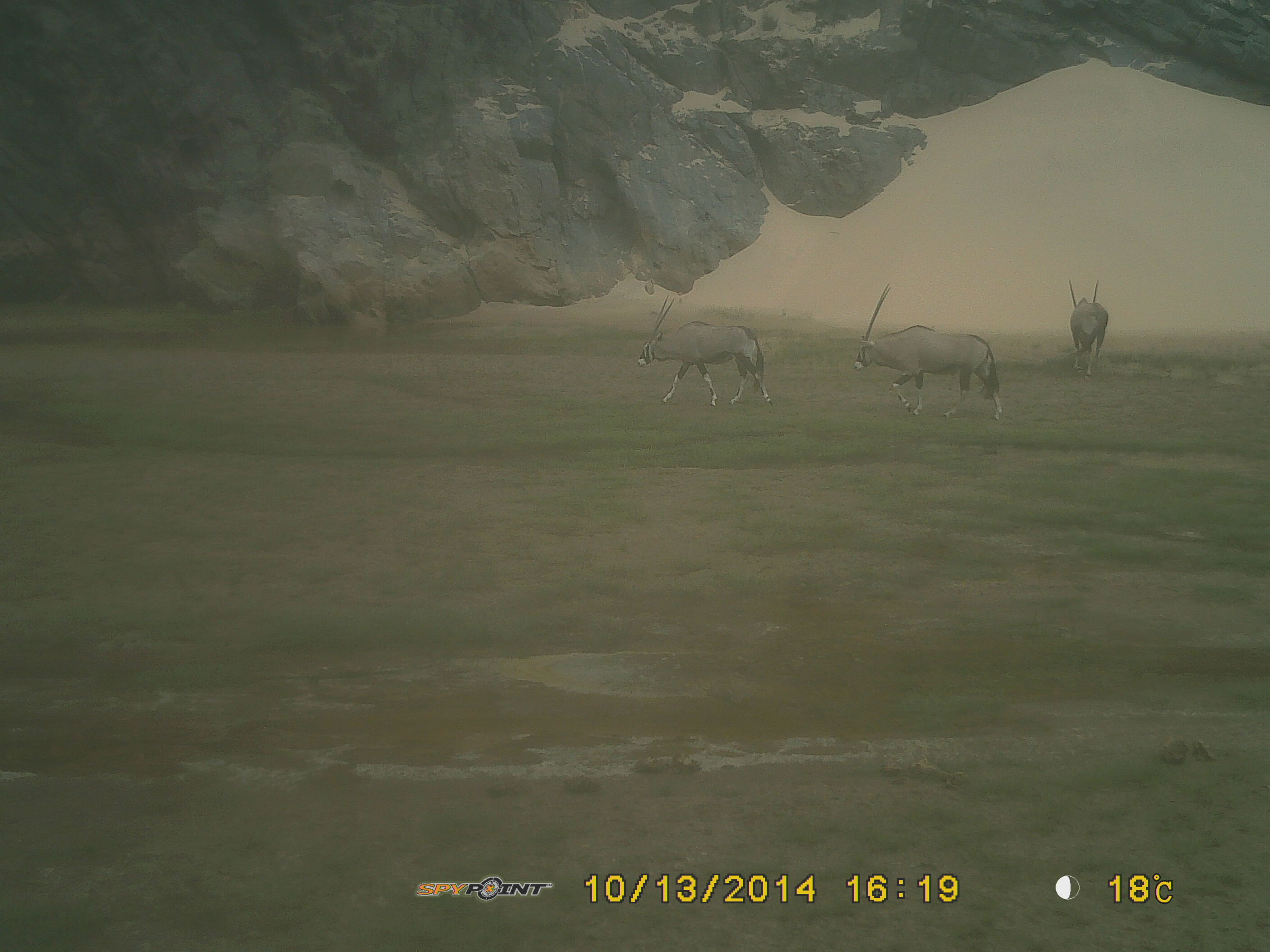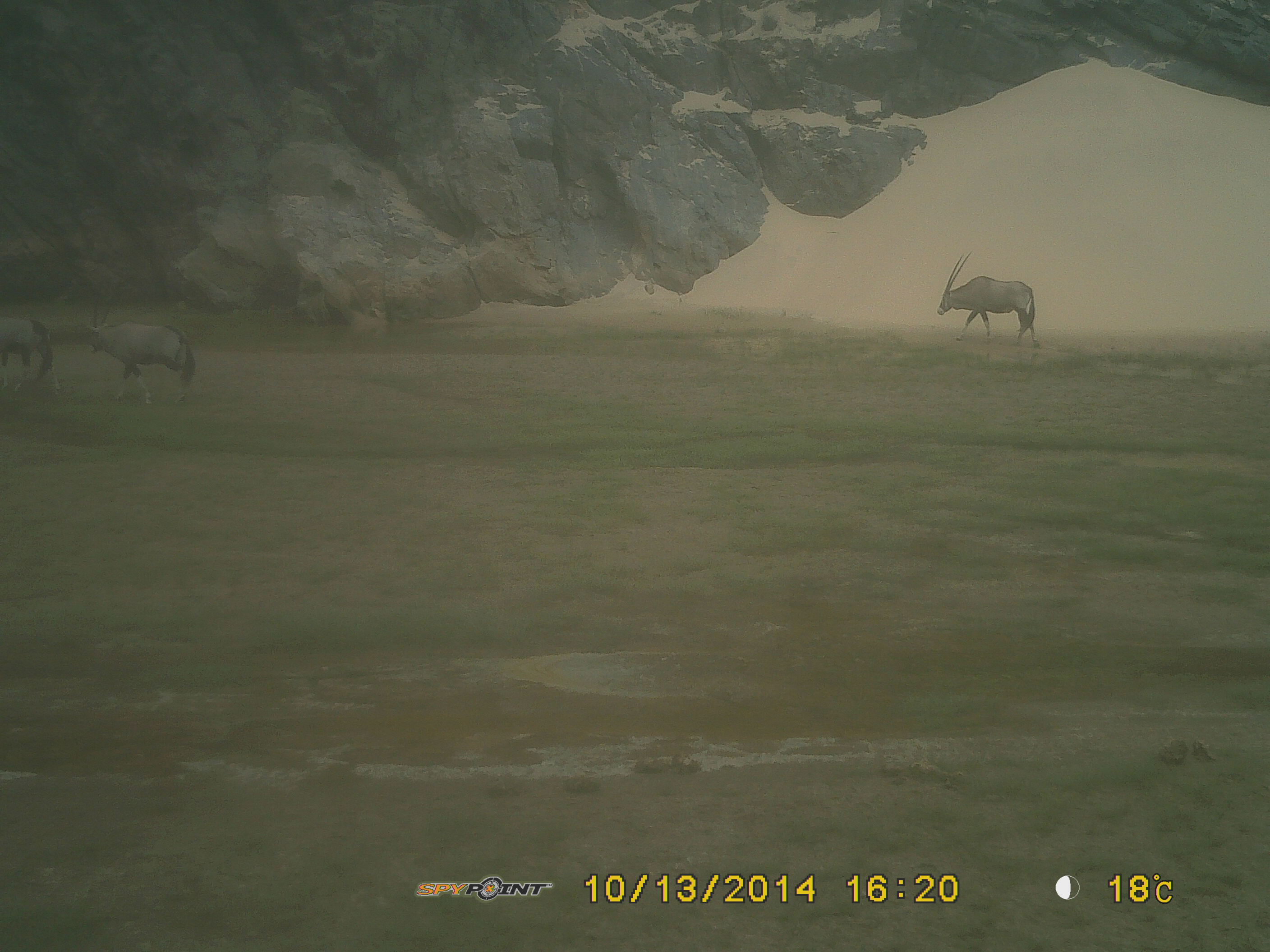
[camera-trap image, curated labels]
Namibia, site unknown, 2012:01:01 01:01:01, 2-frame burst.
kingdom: Animalia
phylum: Chordata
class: Mammalia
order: Artiodactyla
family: Bovidae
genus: Oryx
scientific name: Oryx gazella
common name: gemsbok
Oryx gazella (gemsbok).